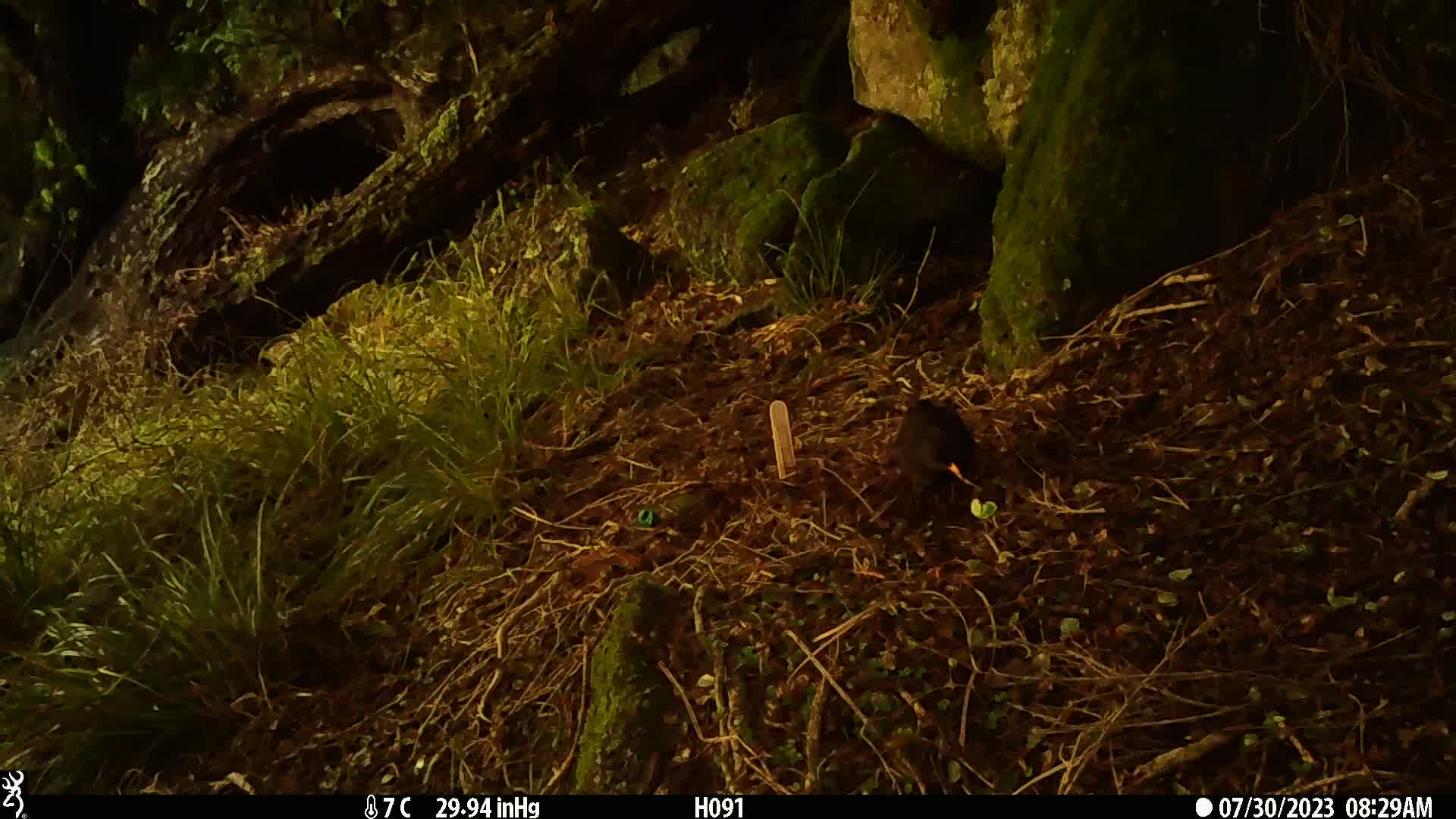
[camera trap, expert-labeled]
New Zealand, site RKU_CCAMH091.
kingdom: Animalia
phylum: Chordata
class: Aves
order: Passeriformes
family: Turdidae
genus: Turdus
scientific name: Turdus merula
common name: eurasian blackbird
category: blackbird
Blackbird (eurasian blackbird) (Turdus merula).